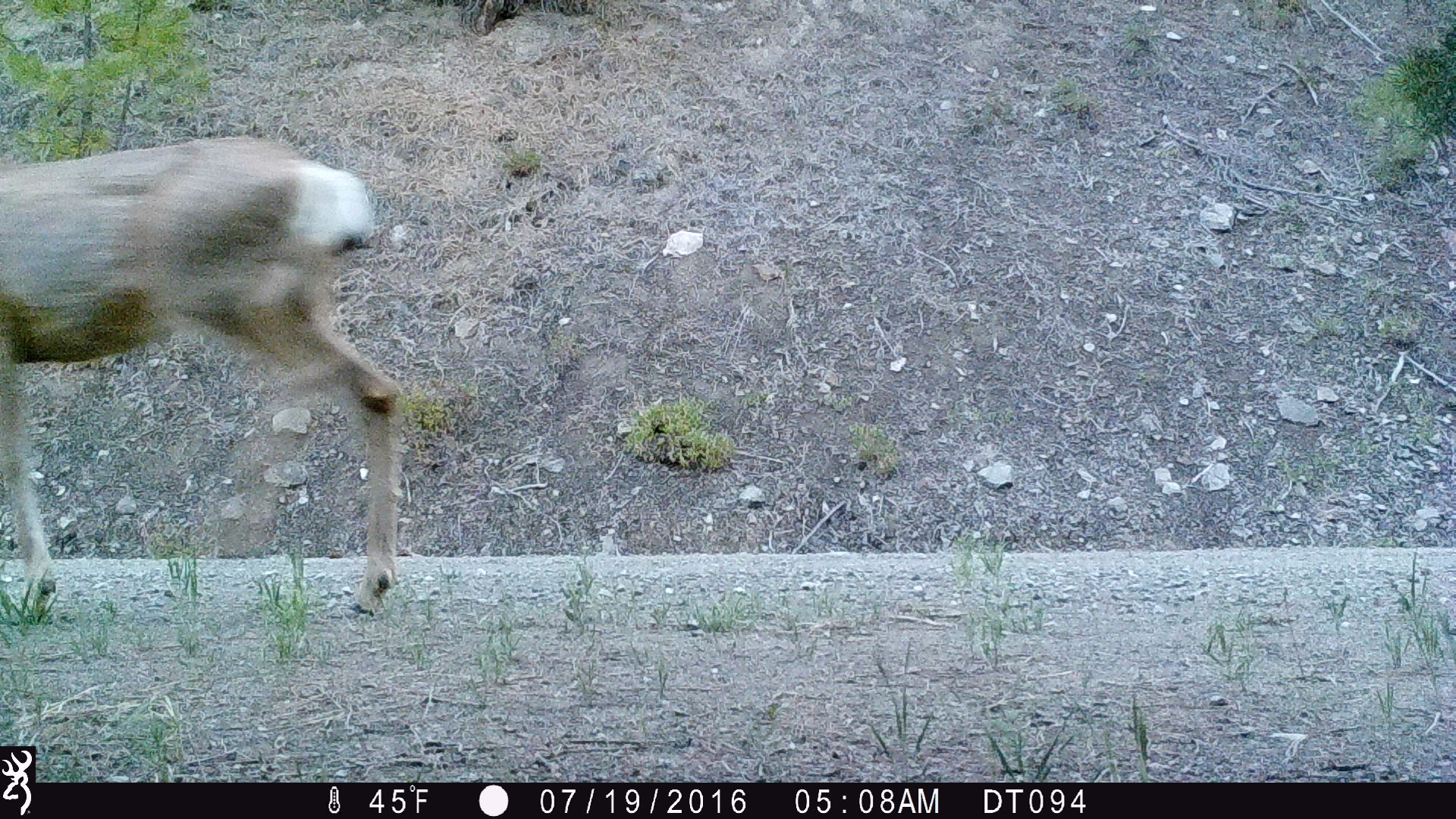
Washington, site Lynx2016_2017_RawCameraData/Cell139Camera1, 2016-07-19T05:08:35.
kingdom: Animalia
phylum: Chordata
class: Mammalia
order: Artiodactyla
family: Cervidae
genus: Odocoileus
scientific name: Odocoileus hemionus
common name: mule deer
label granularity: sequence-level